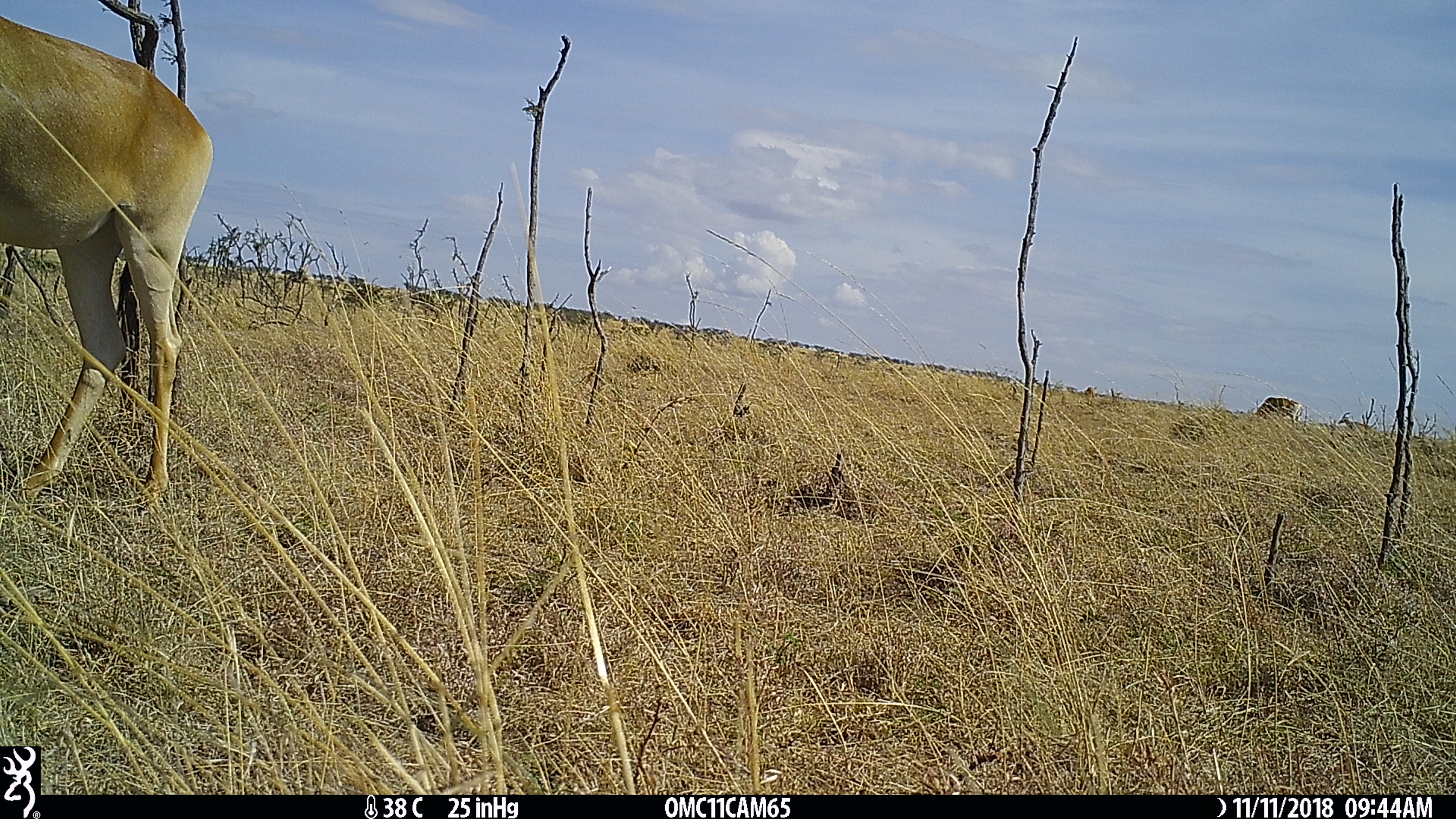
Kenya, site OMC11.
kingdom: Animalia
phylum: Chordata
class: Mammalia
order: Artiodactyla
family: Bovidae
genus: Alcelaphus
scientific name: Alcelaphus buselaphus cokii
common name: coke's hartebeest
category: hartebeest cokes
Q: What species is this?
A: Hartebeest cokes (coke's hartebeest) (Alcelaphus buselaphus cokii).